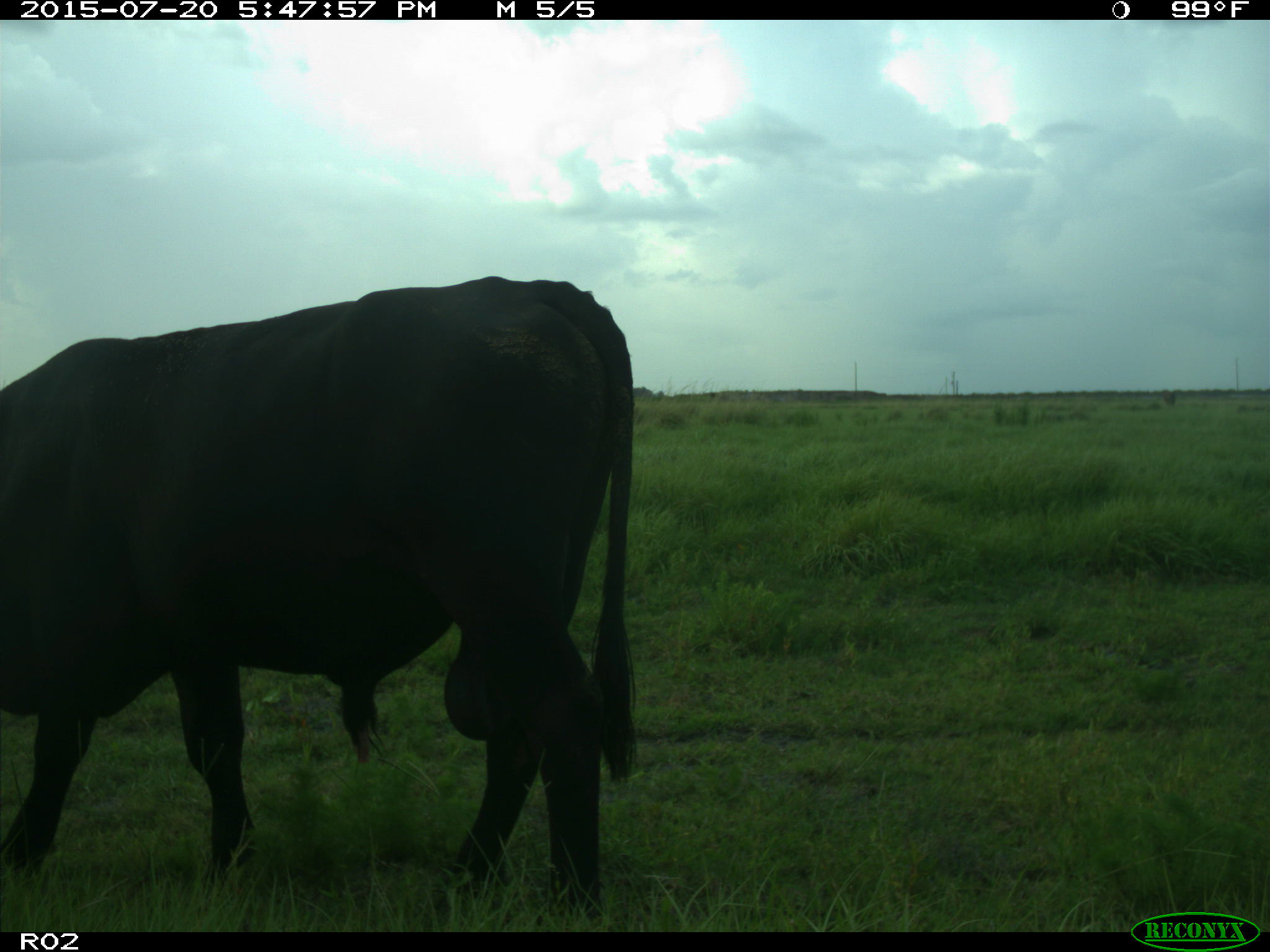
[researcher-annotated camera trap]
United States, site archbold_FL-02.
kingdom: Animalia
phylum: Chordata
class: Mammalia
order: Artiodactyla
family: Bovidae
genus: Bos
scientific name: Bos taurus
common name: domestic cow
Bos taurus (domestic cow).